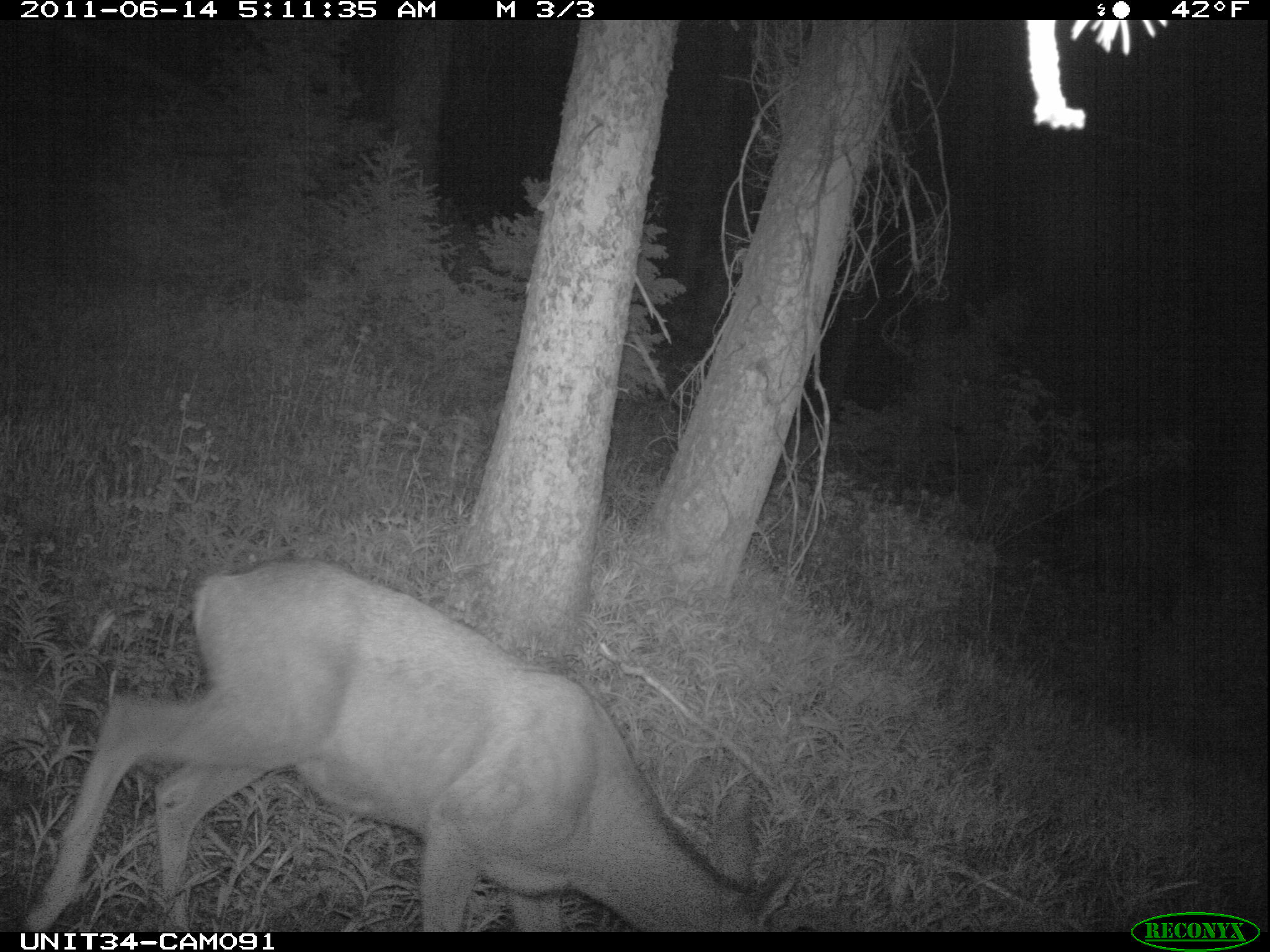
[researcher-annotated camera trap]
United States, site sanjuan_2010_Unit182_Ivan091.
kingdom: Animalia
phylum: Chordata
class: Mammalia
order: Artiodactyla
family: Cervidae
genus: Odocoileus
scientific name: Odocoileus hemionus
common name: mule deer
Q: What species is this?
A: Odocoileus hemionus (mule deer).